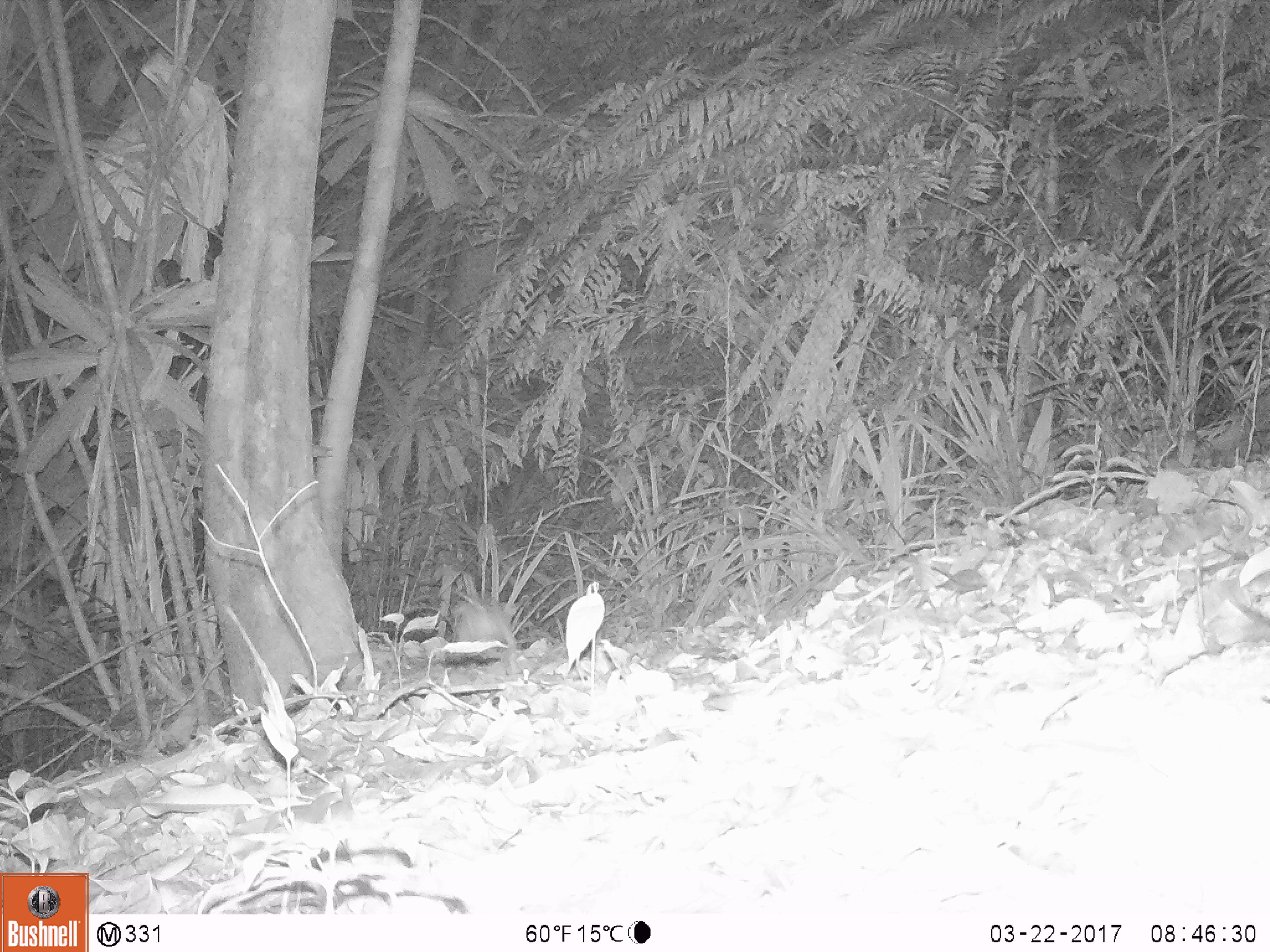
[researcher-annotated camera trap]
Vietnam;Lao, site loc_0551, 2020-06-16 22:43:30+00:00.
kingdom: Animalia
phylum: Chordata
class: Mammalia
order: Rodentia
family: Muridae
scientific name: Muridae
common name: old-world mice and rats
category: unidentified murid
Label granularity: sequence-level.